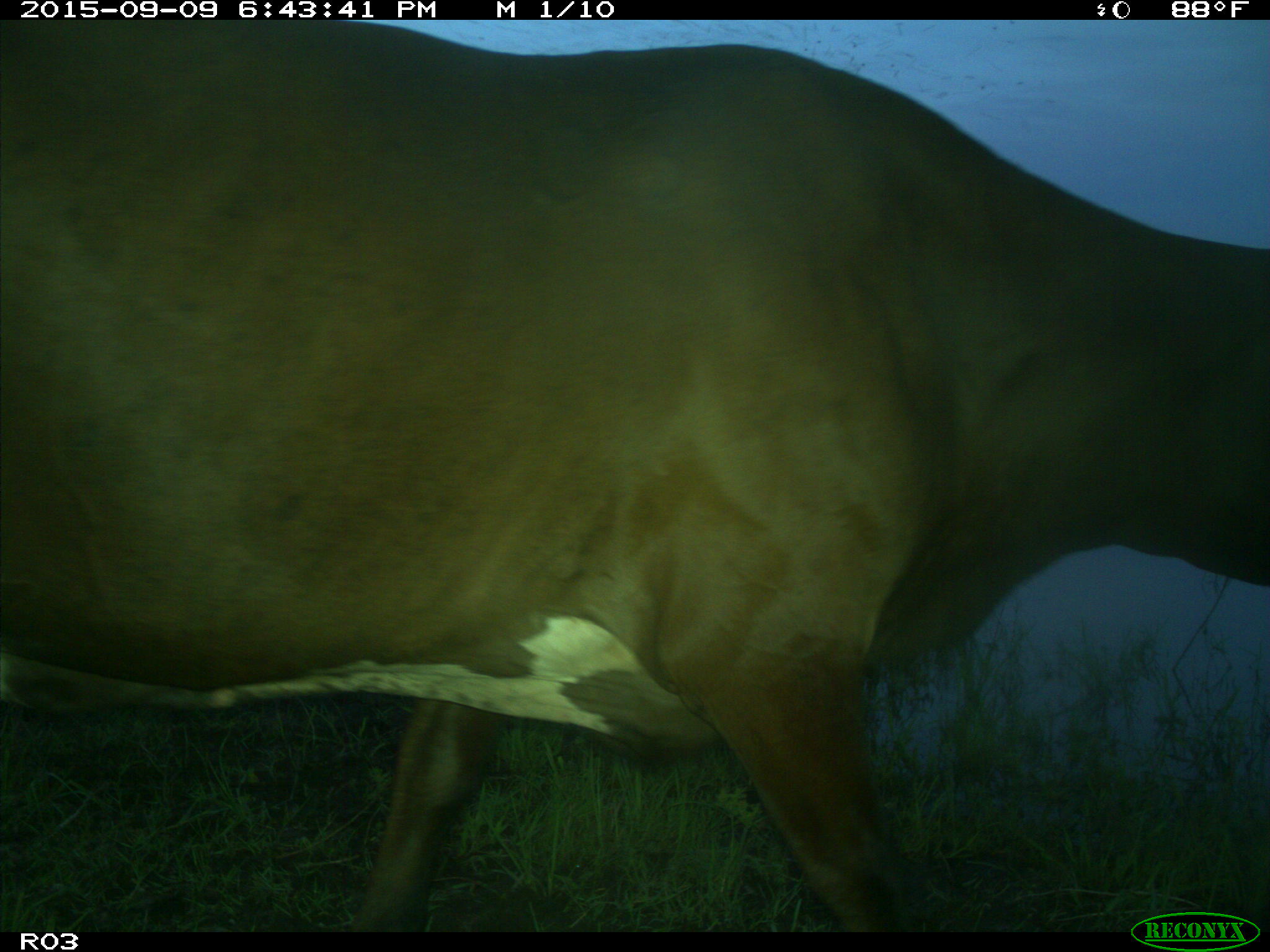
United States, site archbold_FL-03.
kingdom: Animalia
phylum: Chordata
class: Mammalia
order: Artiodactyla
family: Bovidae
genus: Bos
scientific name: Bos taurus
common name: domestic cow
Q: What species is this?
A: Bos taurus (domestic cow).